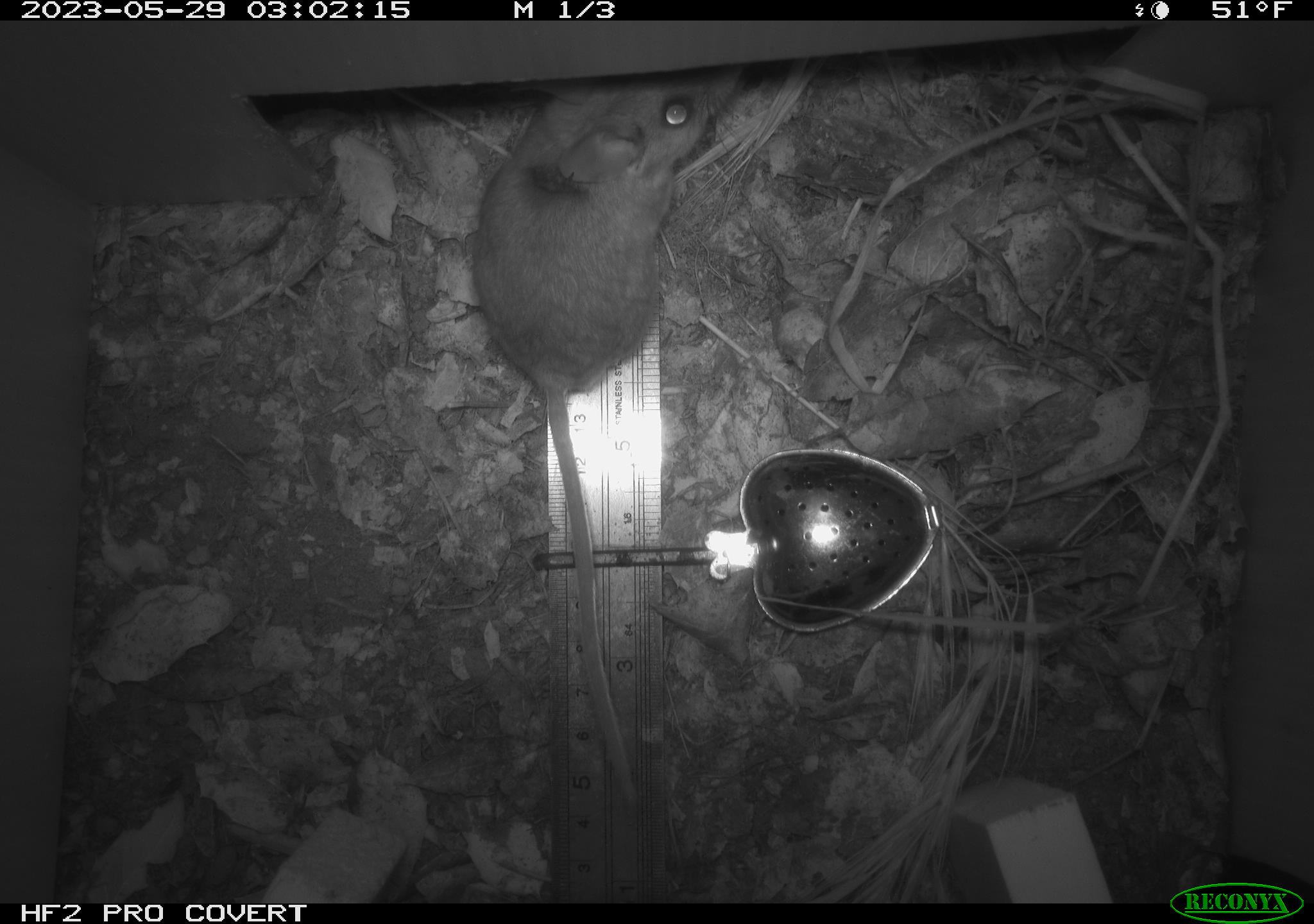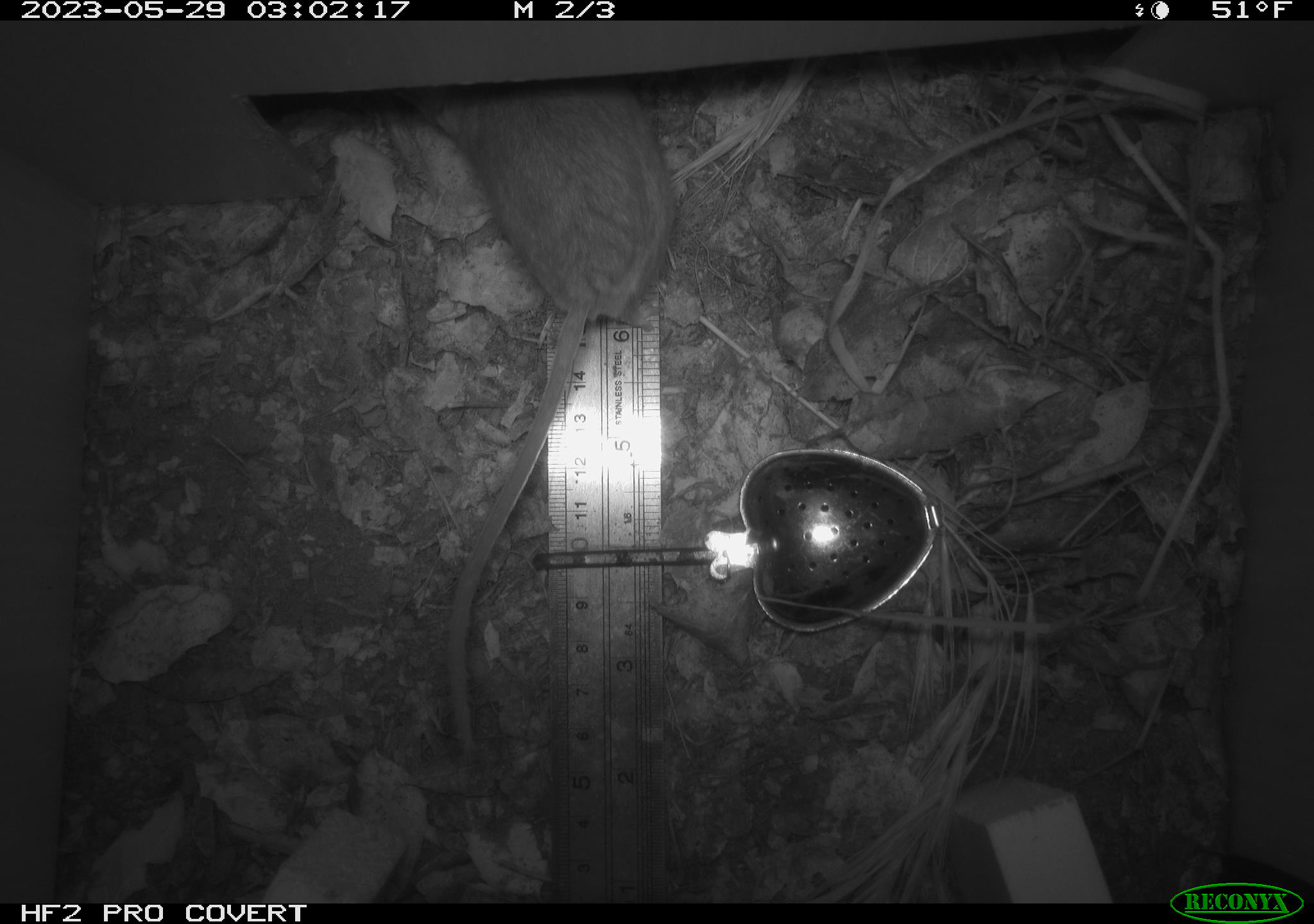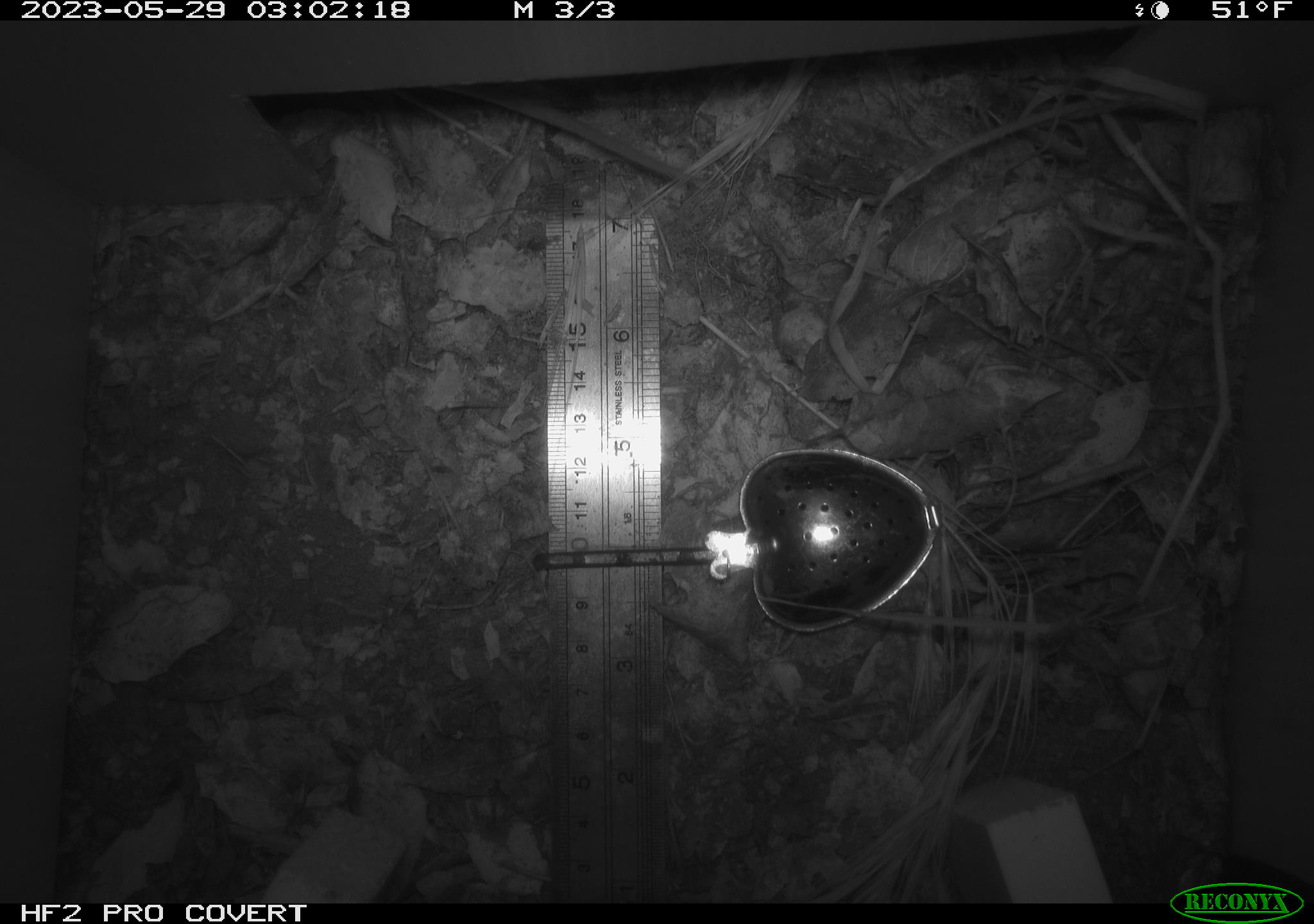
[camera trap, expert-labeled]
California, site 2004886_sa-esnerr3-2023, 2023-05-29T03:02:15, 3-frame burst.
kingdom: Animalia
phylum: Chordata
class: Mammalia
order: Rodentia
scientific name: Rodentia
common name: mouse species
Mouse species (Rodentia).